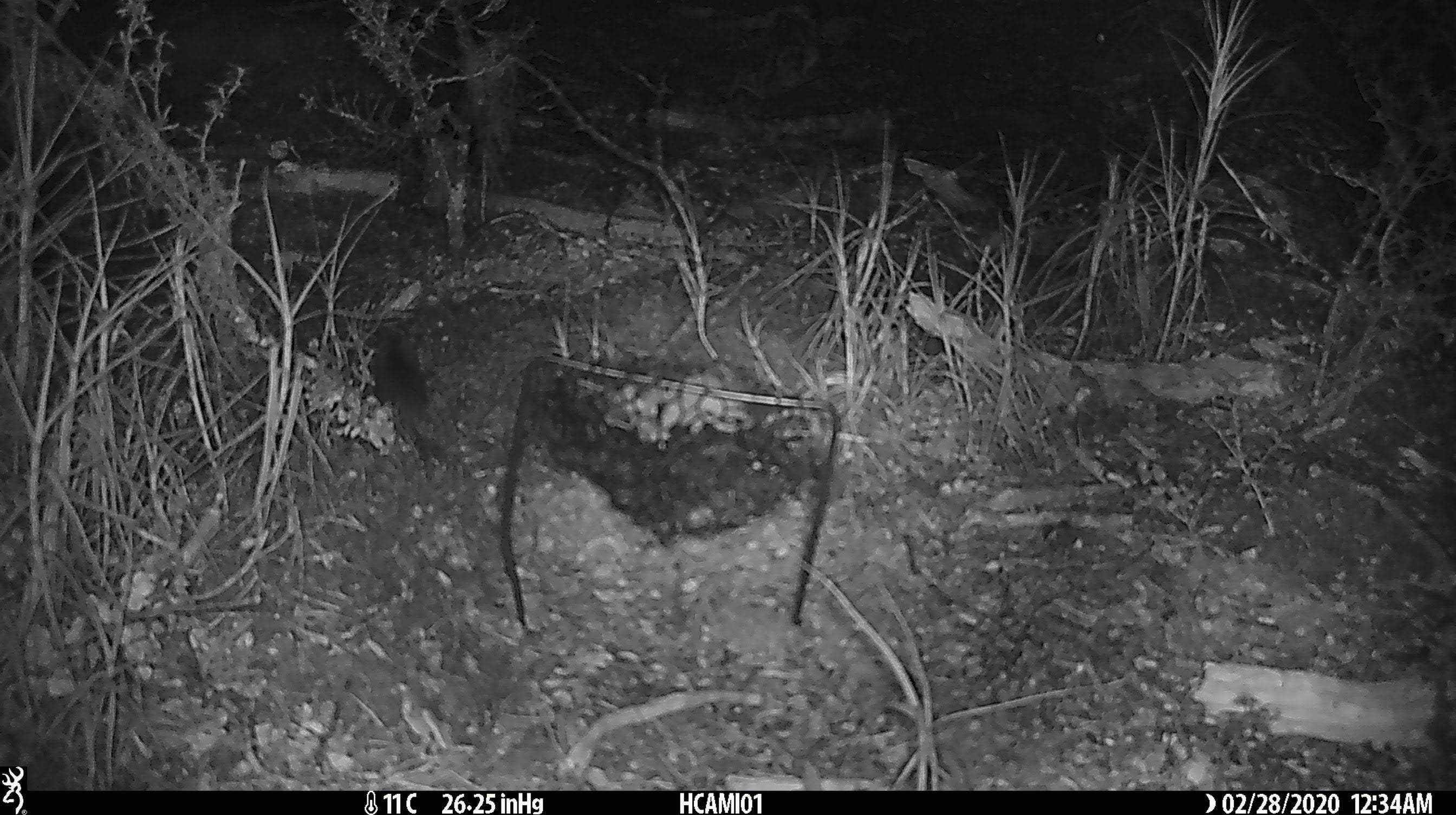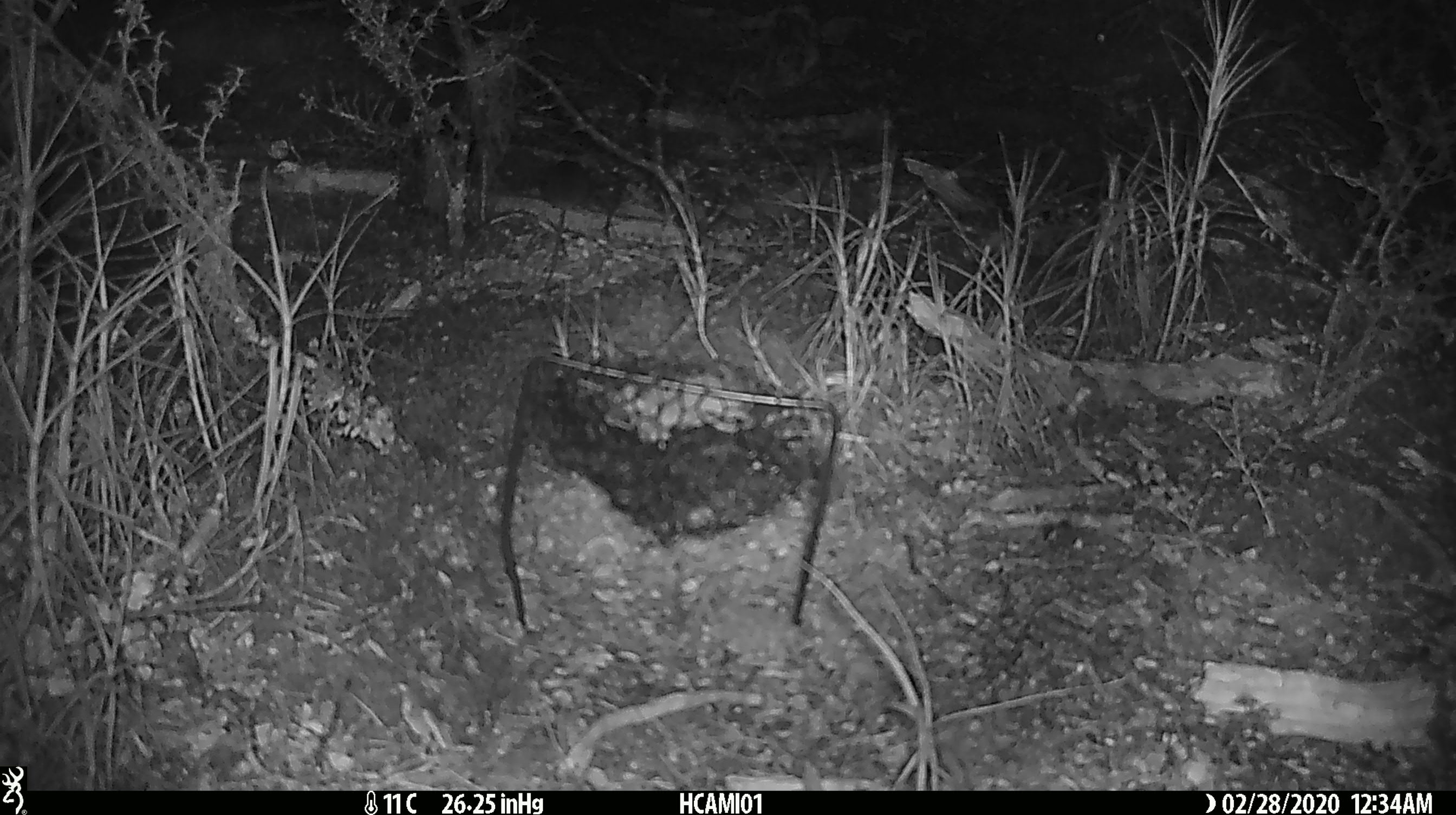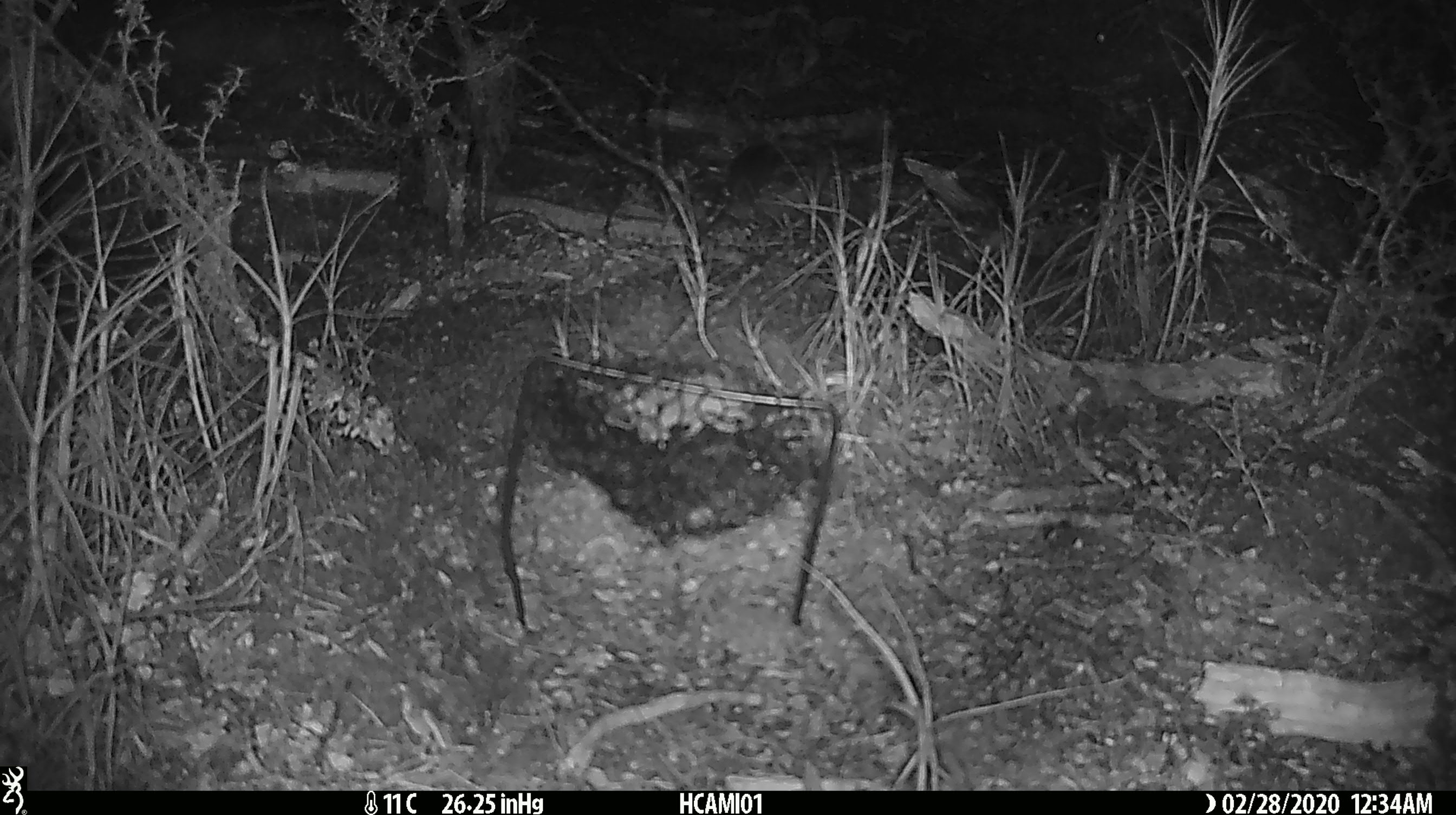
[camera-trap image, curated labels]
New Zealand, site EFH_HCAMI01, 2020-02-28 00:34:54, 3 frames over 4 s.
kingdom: Animalia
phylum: Chordata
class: Mammalia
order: Rodentia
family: Muridae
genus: Mus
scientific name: Mus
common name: mouse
Mouse (Mus).